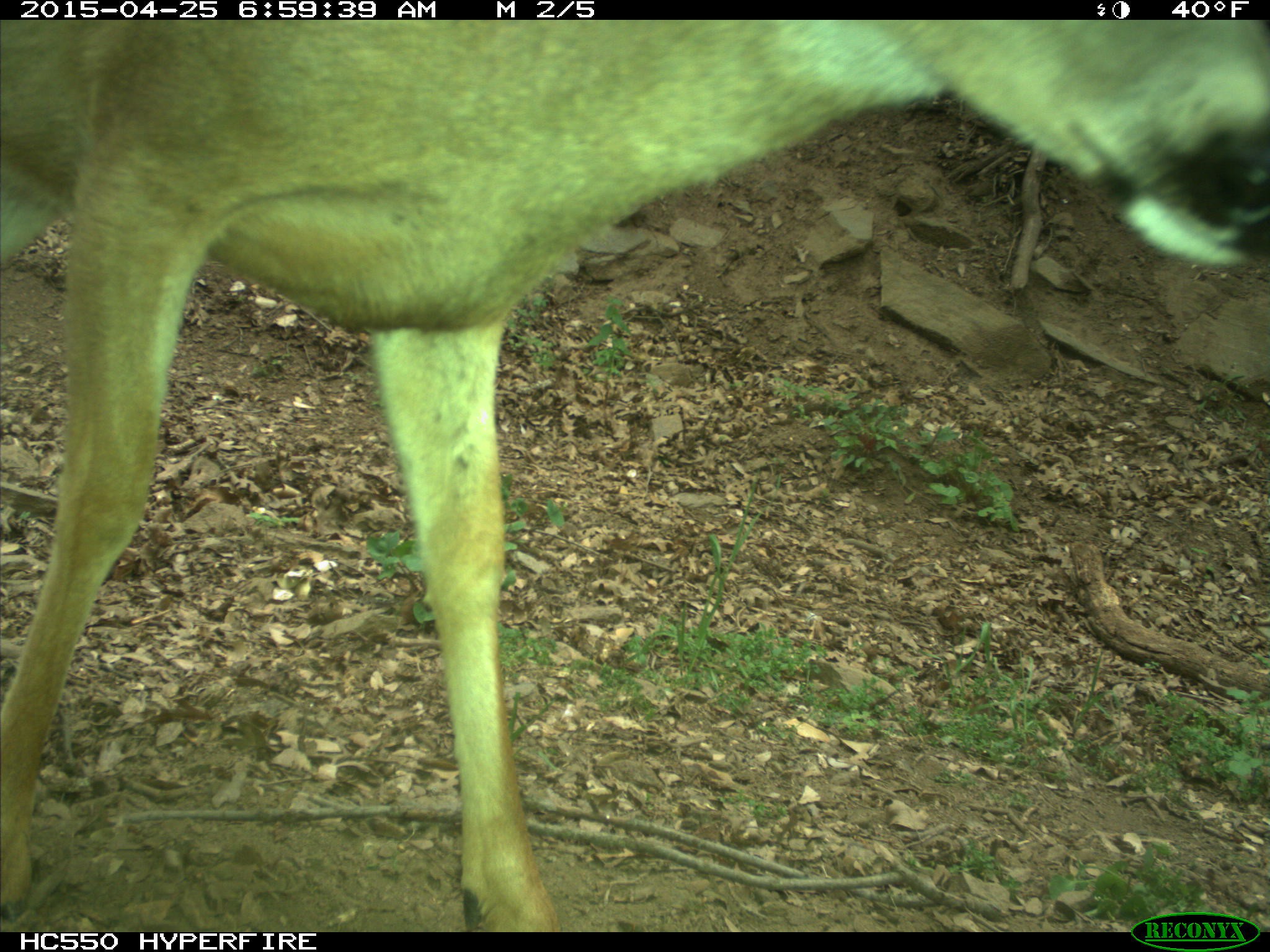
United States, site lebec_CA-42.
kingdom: Animalia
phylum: Chordata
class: Mammalia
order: Artiodactyla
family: Cervidae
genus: Odocoileus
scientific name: Odocoileus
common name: deer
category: unidentified deer